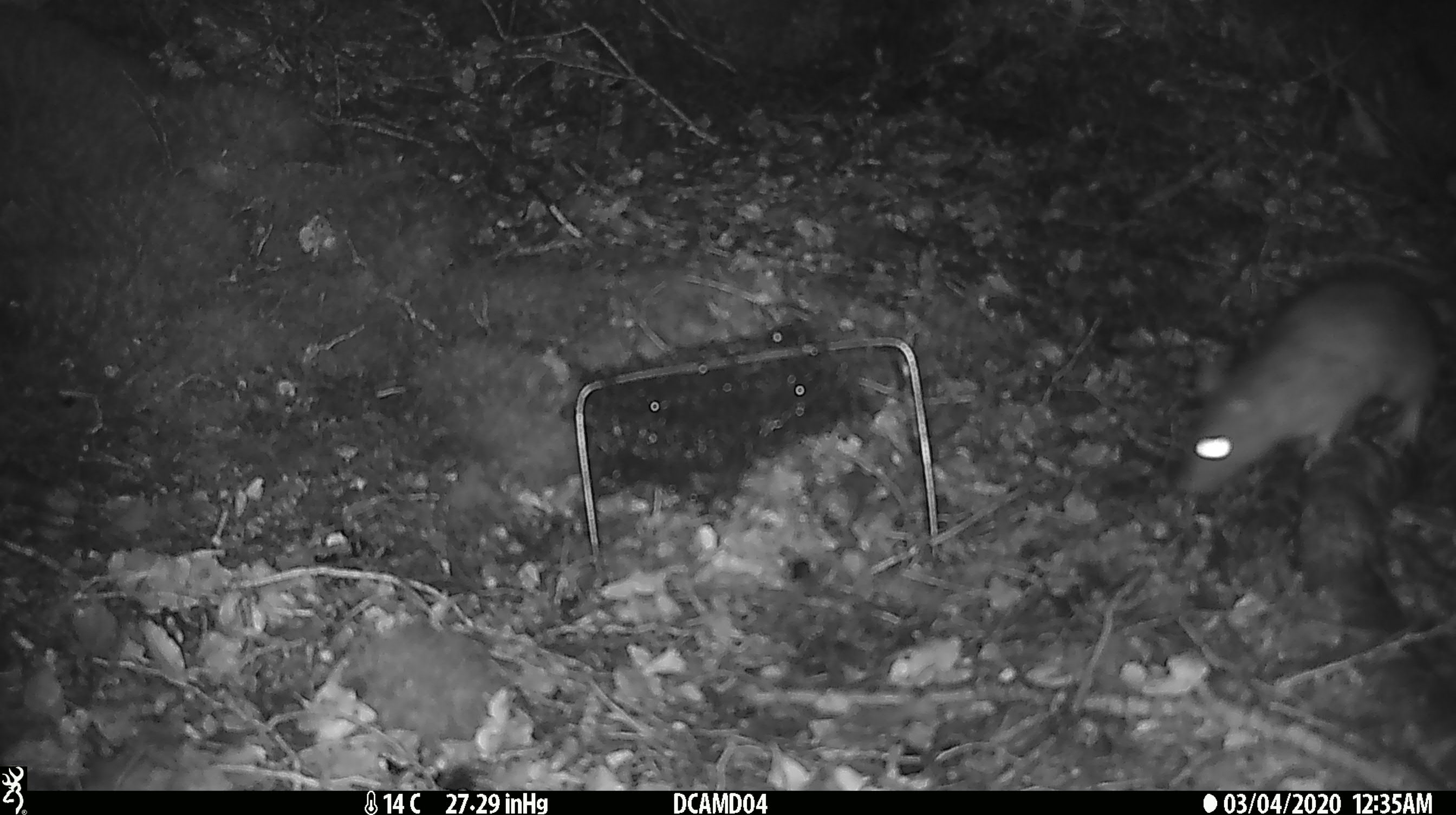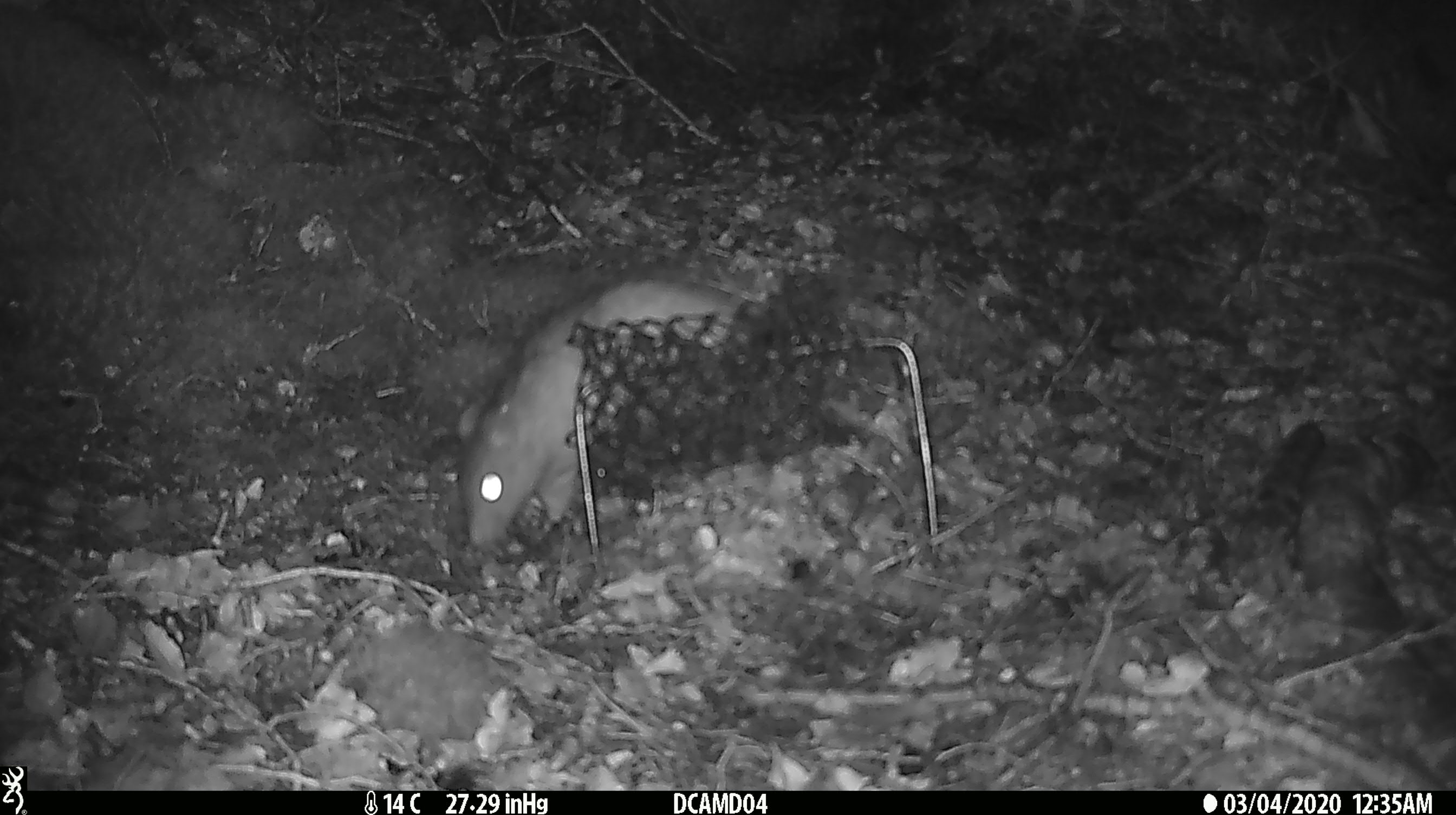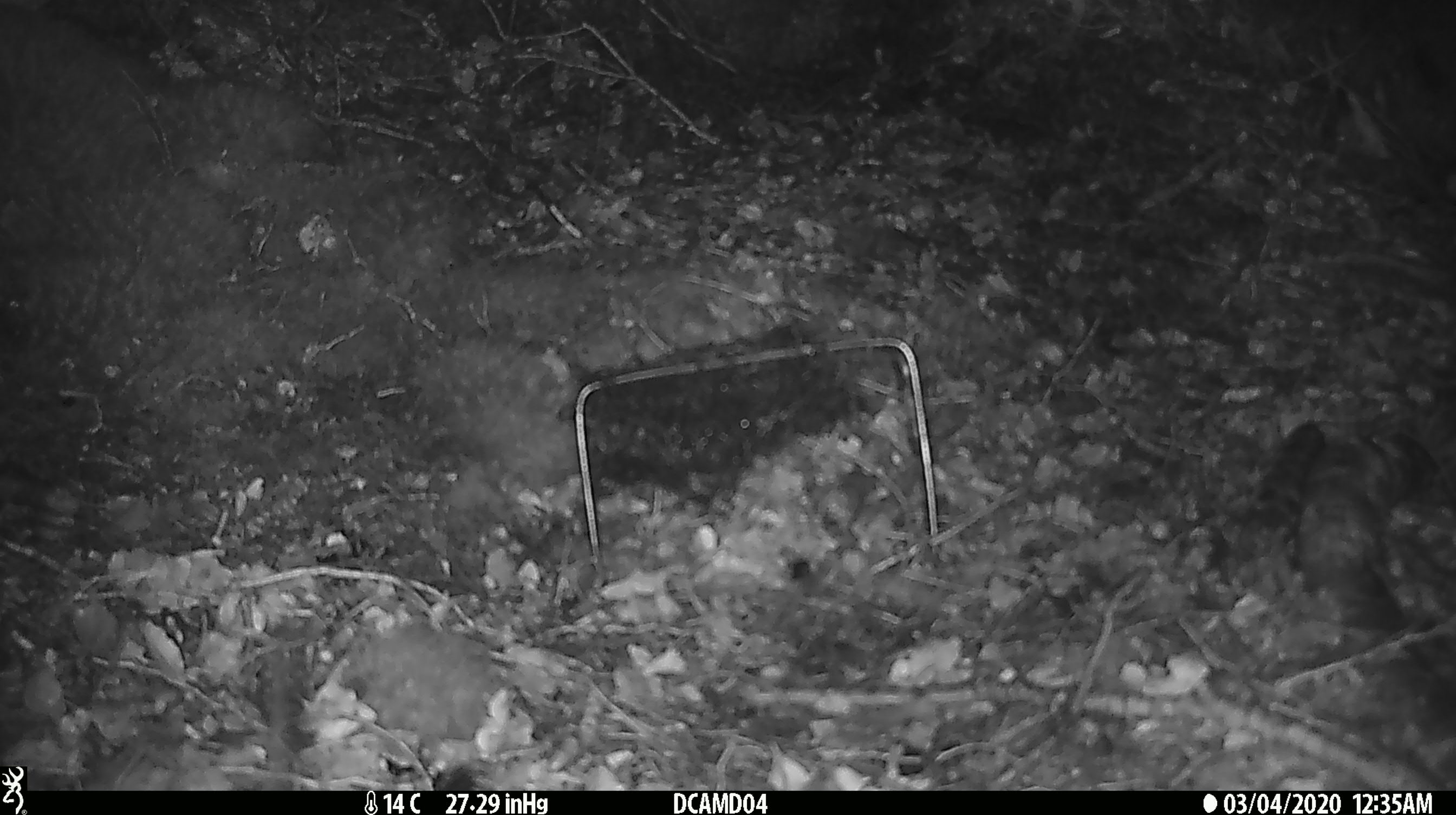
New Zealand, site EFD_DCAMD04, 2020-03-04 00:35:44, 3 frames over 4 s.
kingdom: Animalia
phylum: Chordata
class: Mammalia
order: Rodentia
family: Muridae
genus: Rattus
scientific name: Rattus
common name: rat